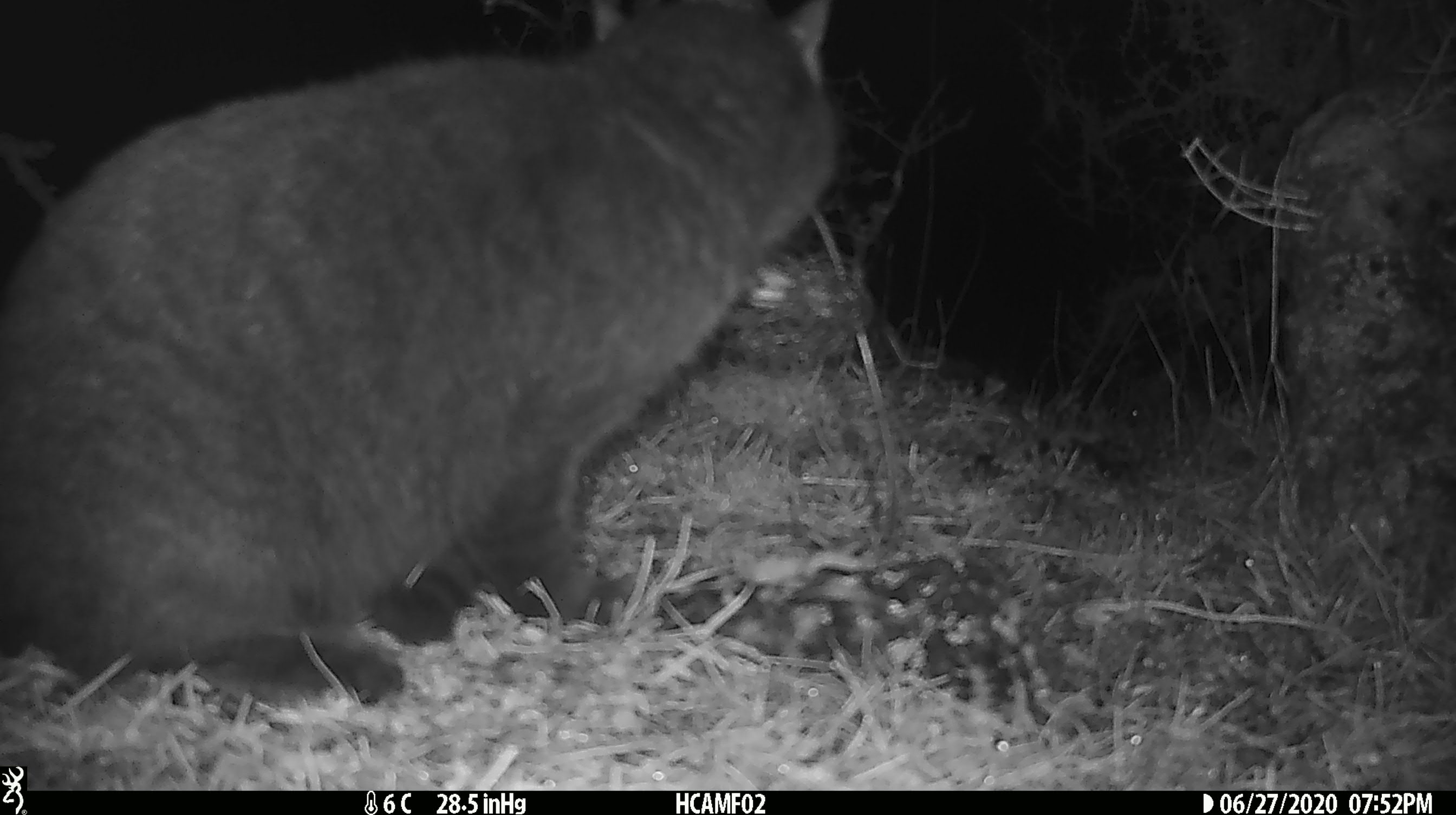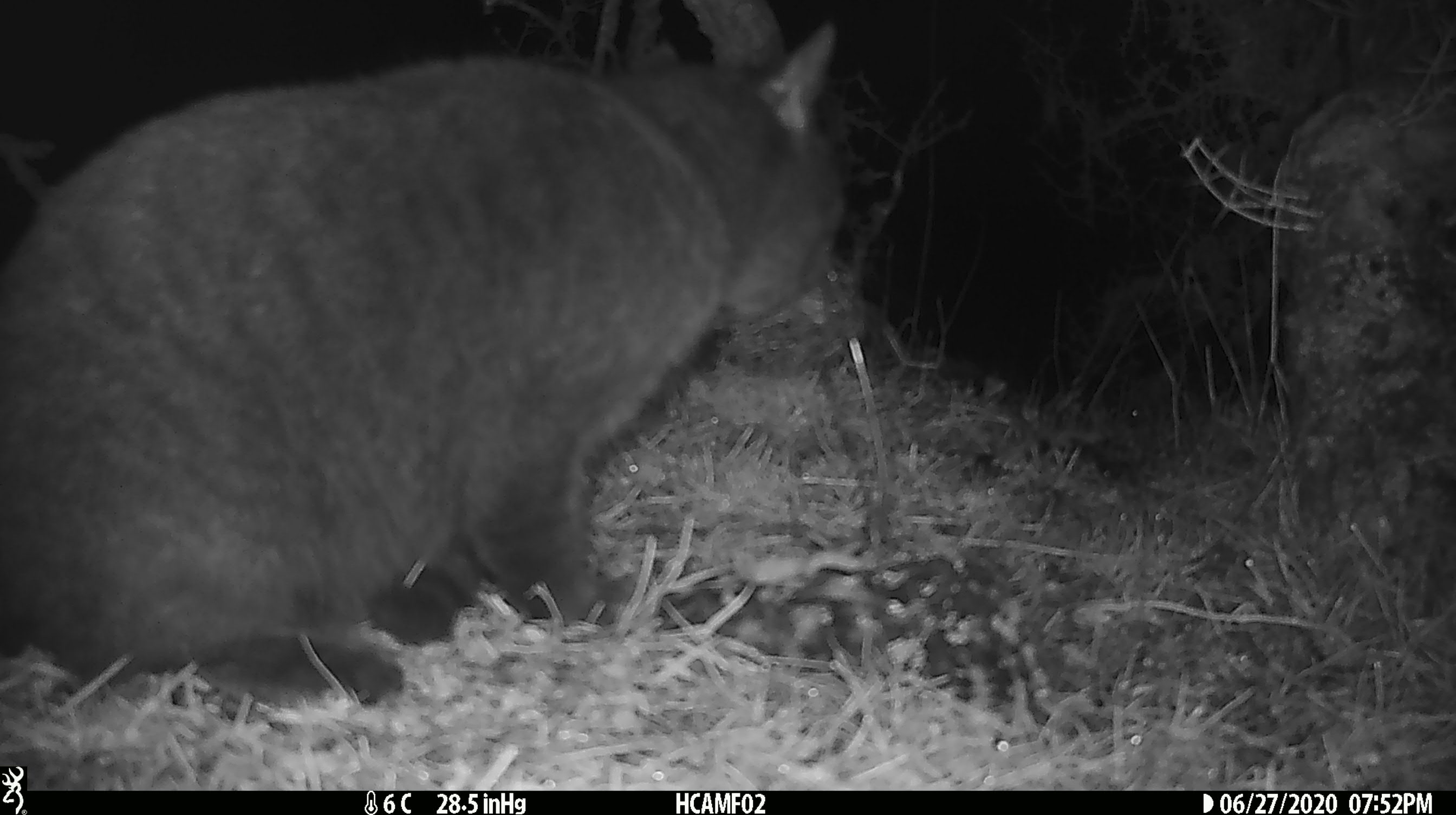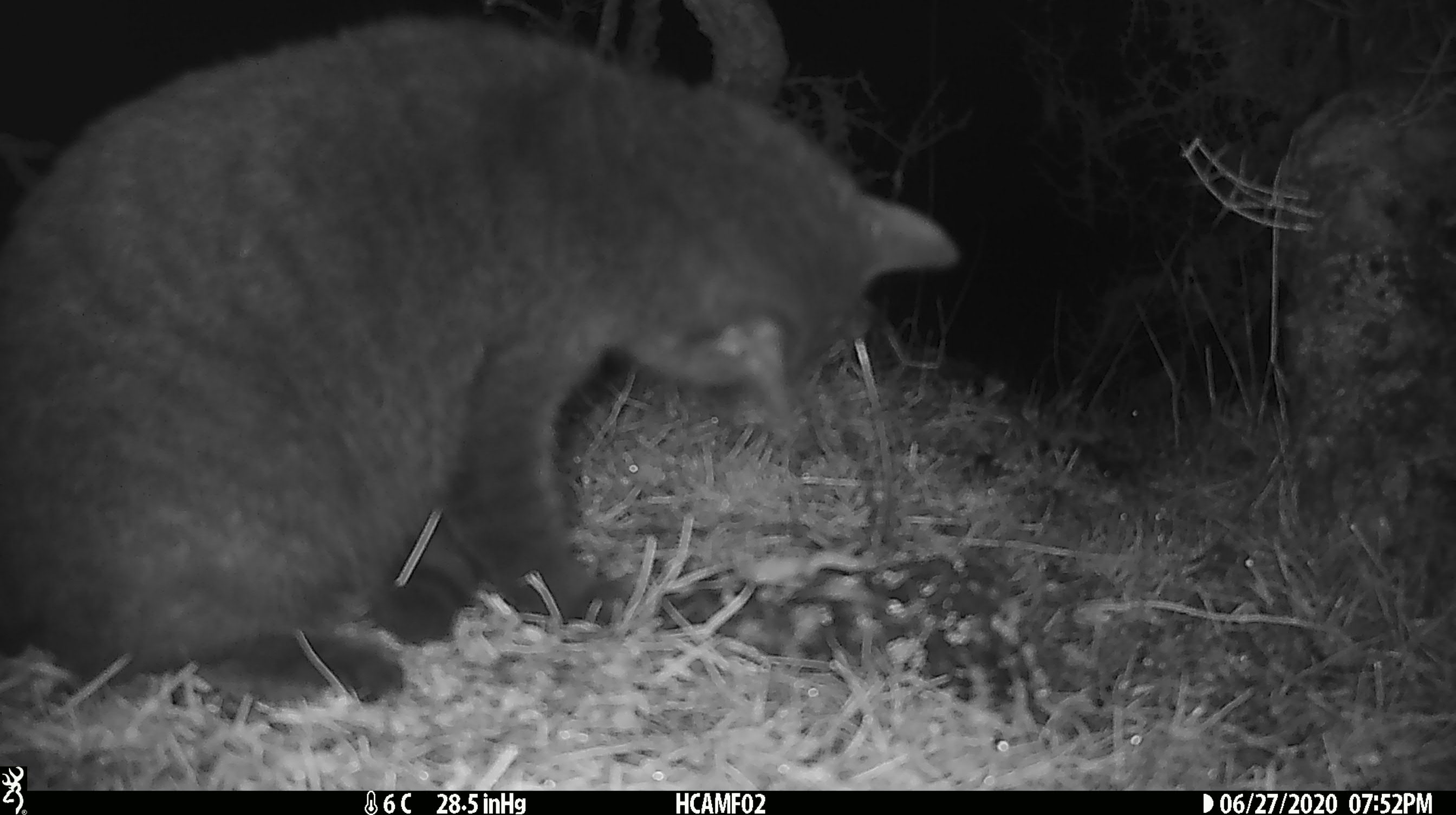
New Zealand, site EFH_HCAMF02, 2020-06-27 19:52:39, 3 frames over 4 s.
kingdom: Animalia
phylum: Chordata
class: Mammalia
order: Carnivora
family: Felidae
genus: Felis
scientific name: Felis catus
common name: domestic cat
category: cat